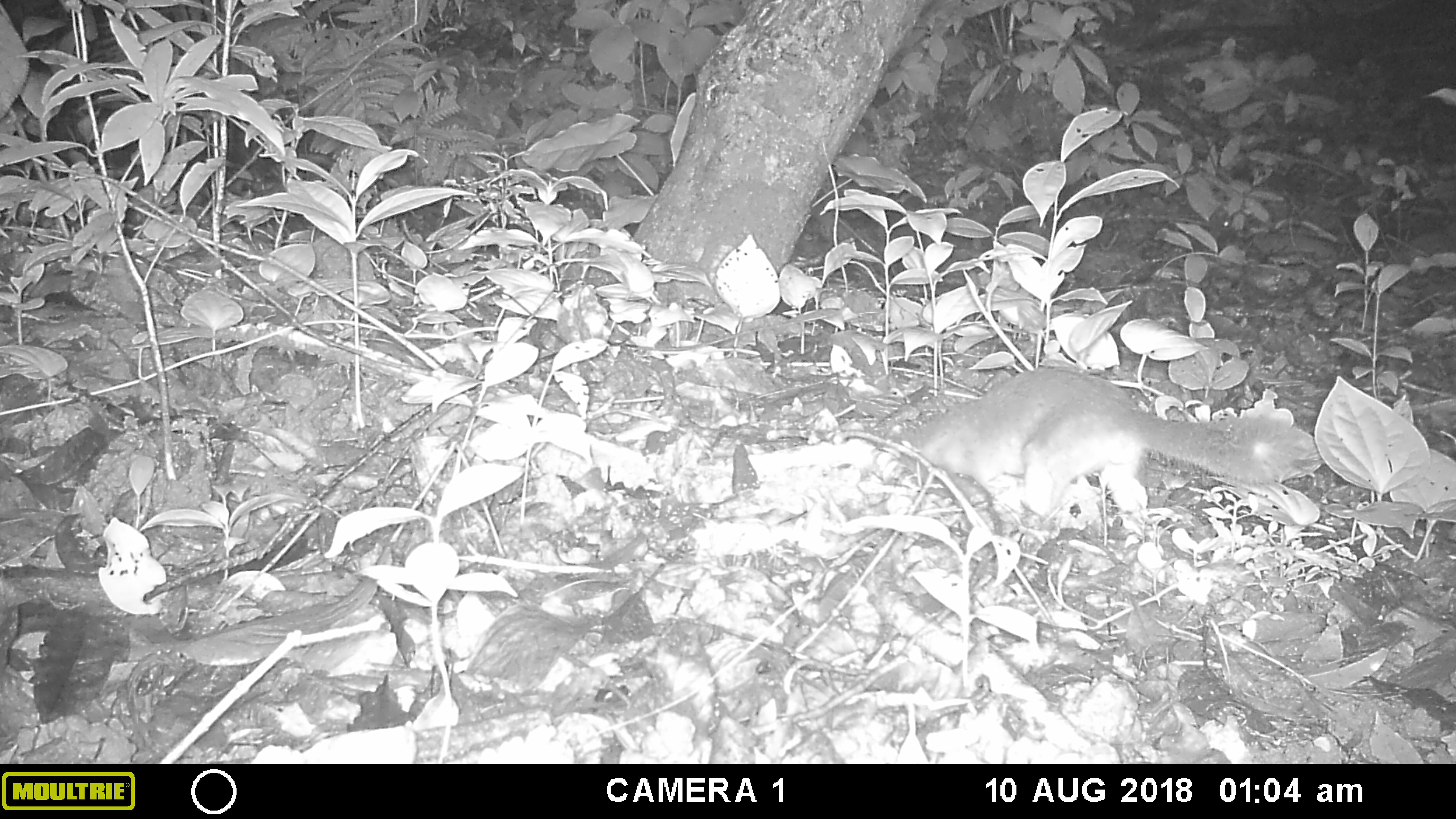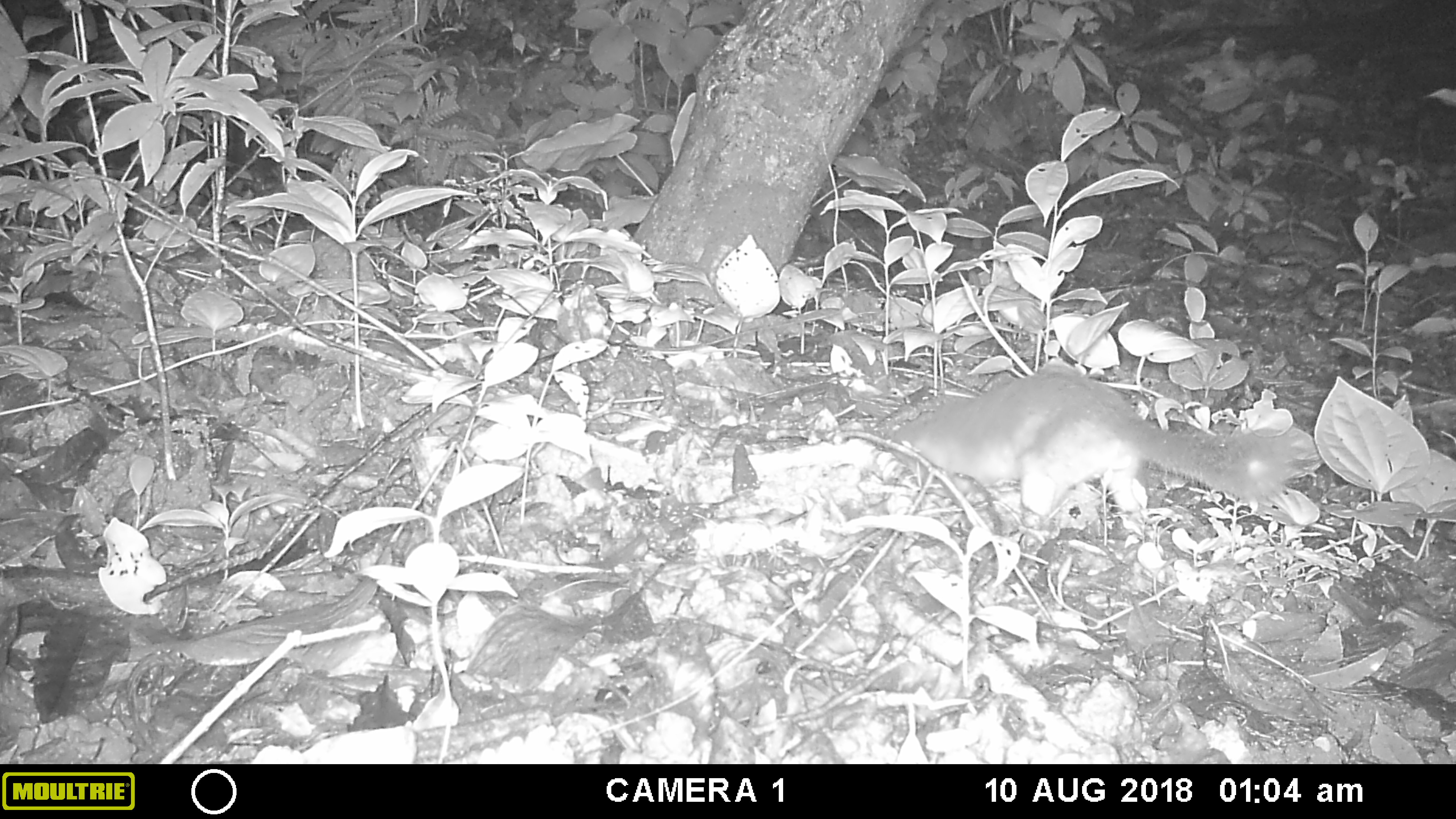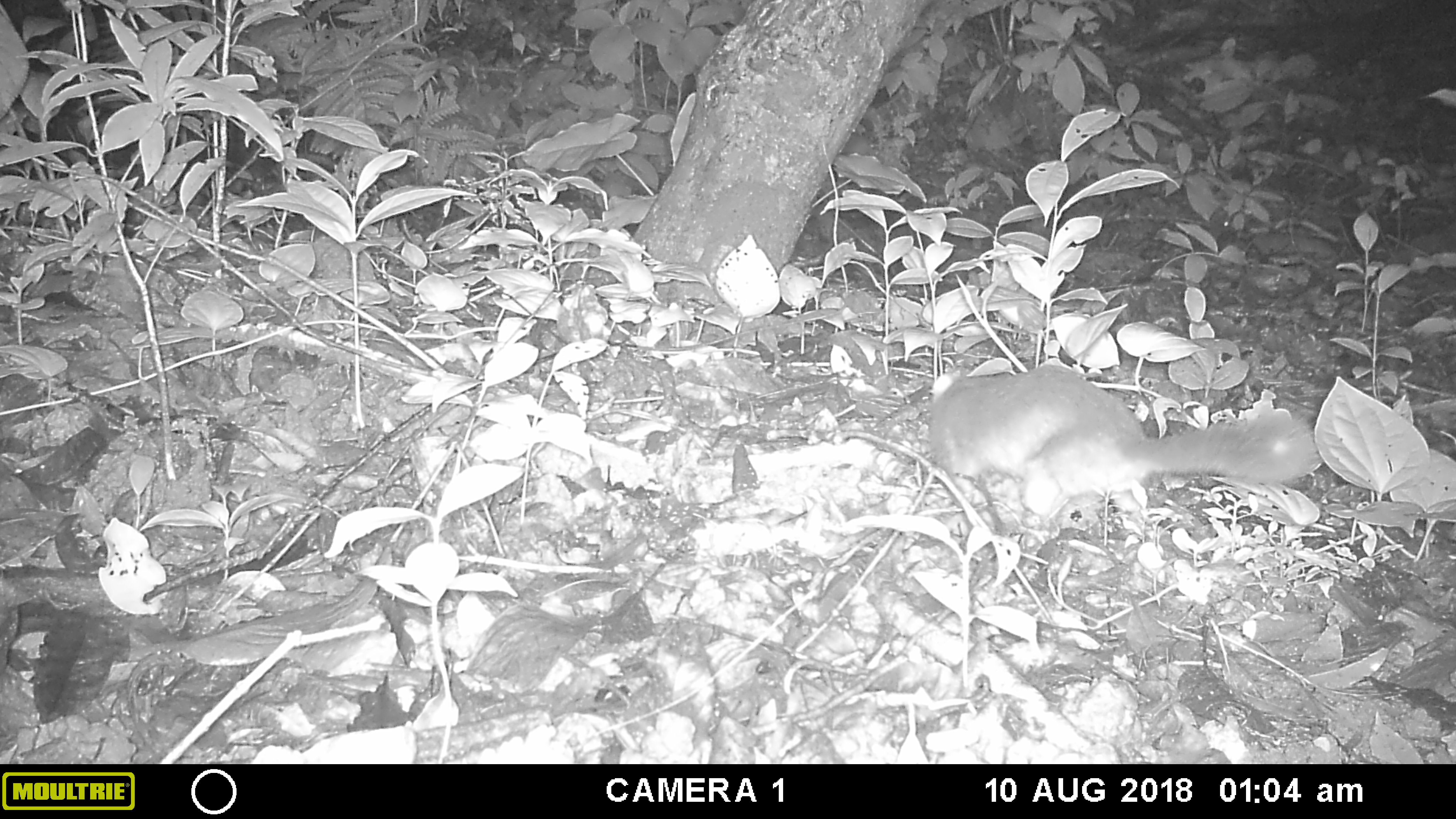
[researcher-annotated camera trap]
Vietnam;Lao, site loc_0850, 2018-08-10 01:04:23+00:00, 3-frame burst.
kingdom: Animalia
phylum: Chordata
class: Mammalia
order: Carnivora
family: Mustelidae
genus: Melogale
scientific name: Melogale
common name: ferret badger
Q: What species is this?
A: Ferret badger (Melogale).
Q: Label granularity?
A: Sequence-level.